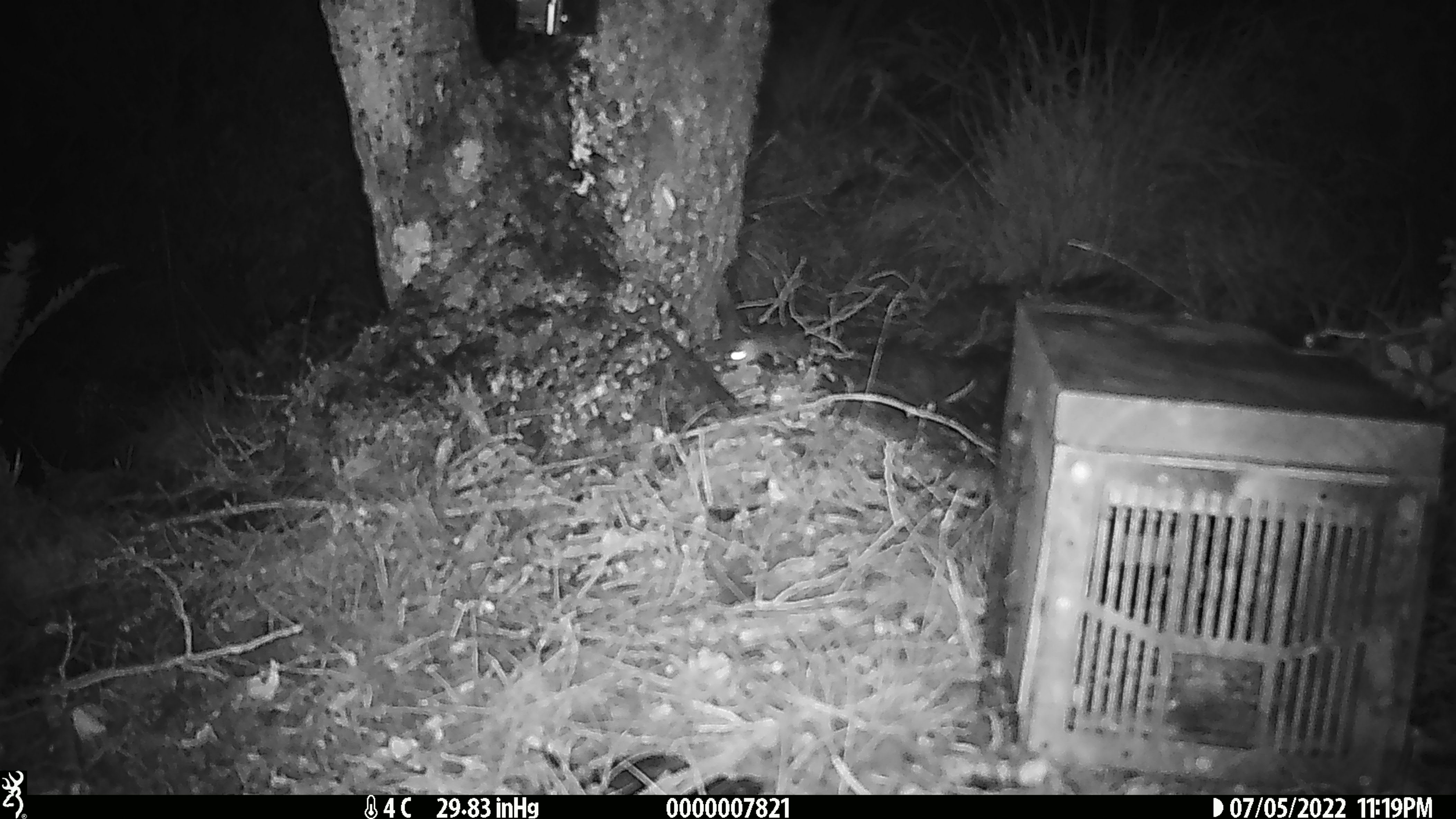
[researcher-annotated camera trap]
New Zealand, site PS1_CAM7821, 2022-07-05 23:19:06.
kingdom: Animalia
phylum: Chordata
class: Mammalia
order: Rodentia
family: Muridae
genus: Mus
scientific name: Mus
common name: mouse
Mouse (Mus).